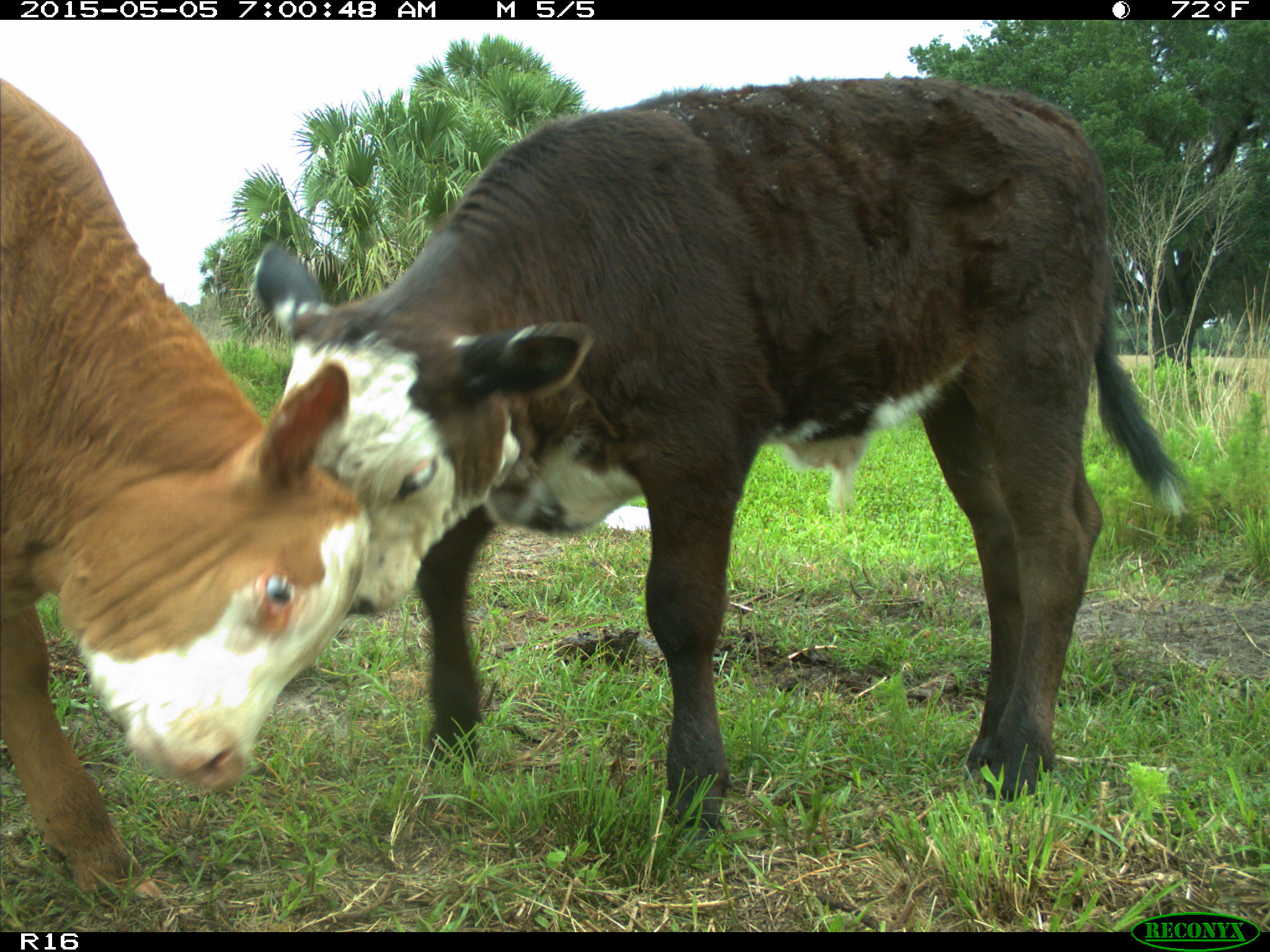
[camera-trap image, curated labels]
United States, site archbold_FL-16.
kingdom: Animalia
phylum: Chordata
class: Mammalia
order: Artiodactyla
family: Bovidae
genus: Bos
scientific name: Bos taurus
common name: domestic cow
Bos taurus (domestic cow).